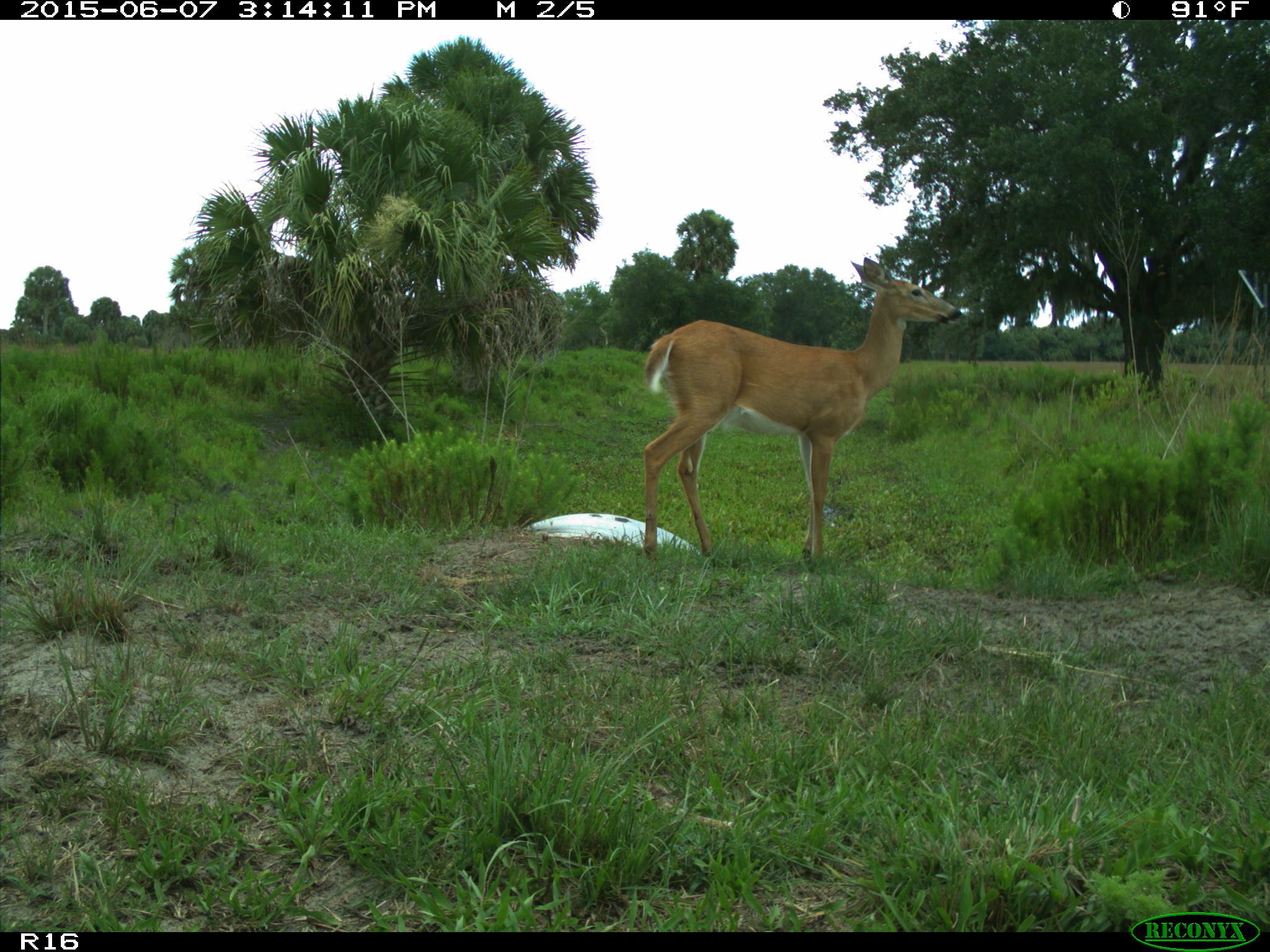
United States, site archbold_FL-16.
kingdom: Animalia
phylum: Chordata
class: Mammalia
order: Artiodactyla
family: Cervidae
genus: Odocoileus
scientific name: Odocoileus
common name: deer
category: unidentified deer